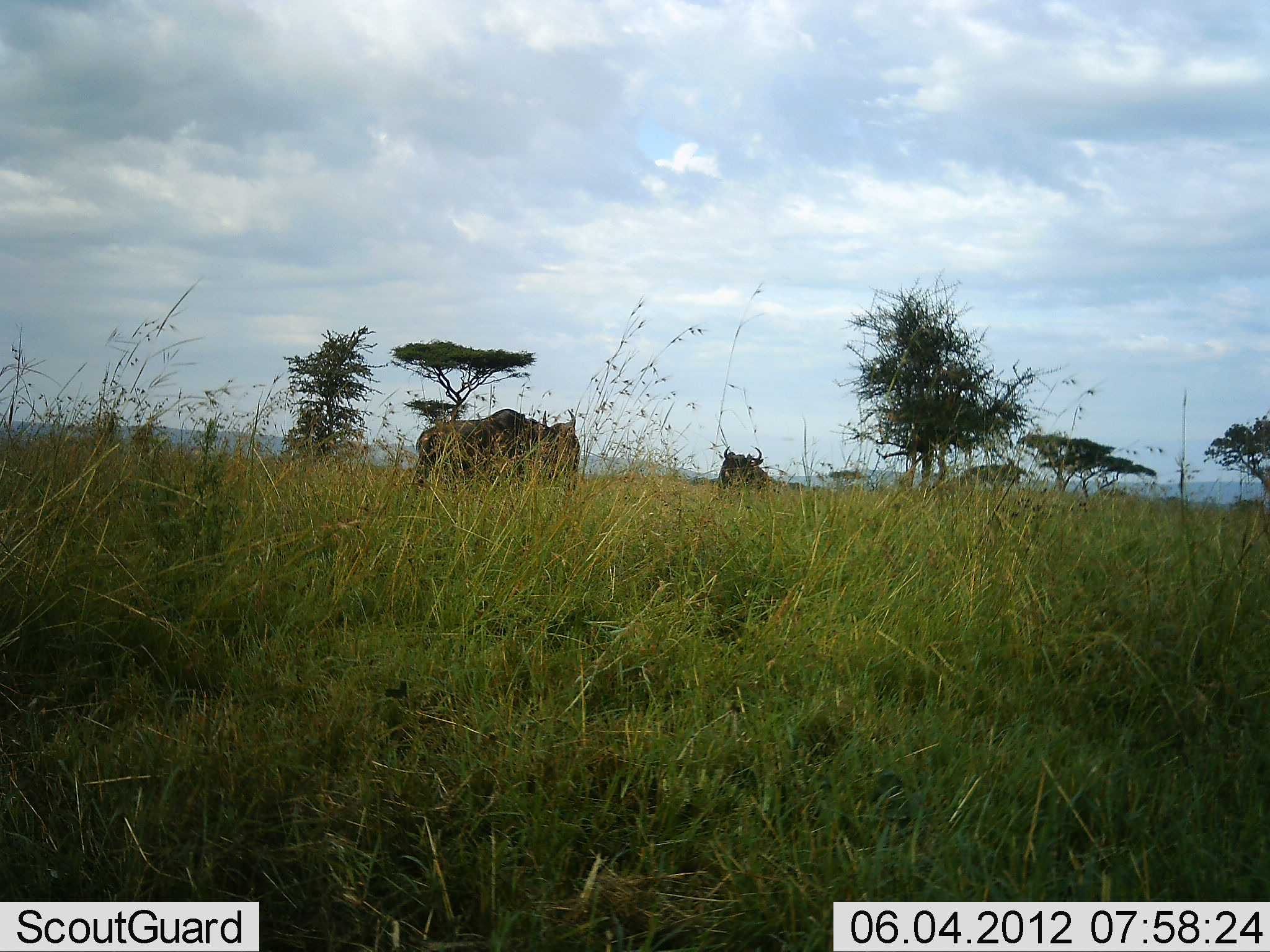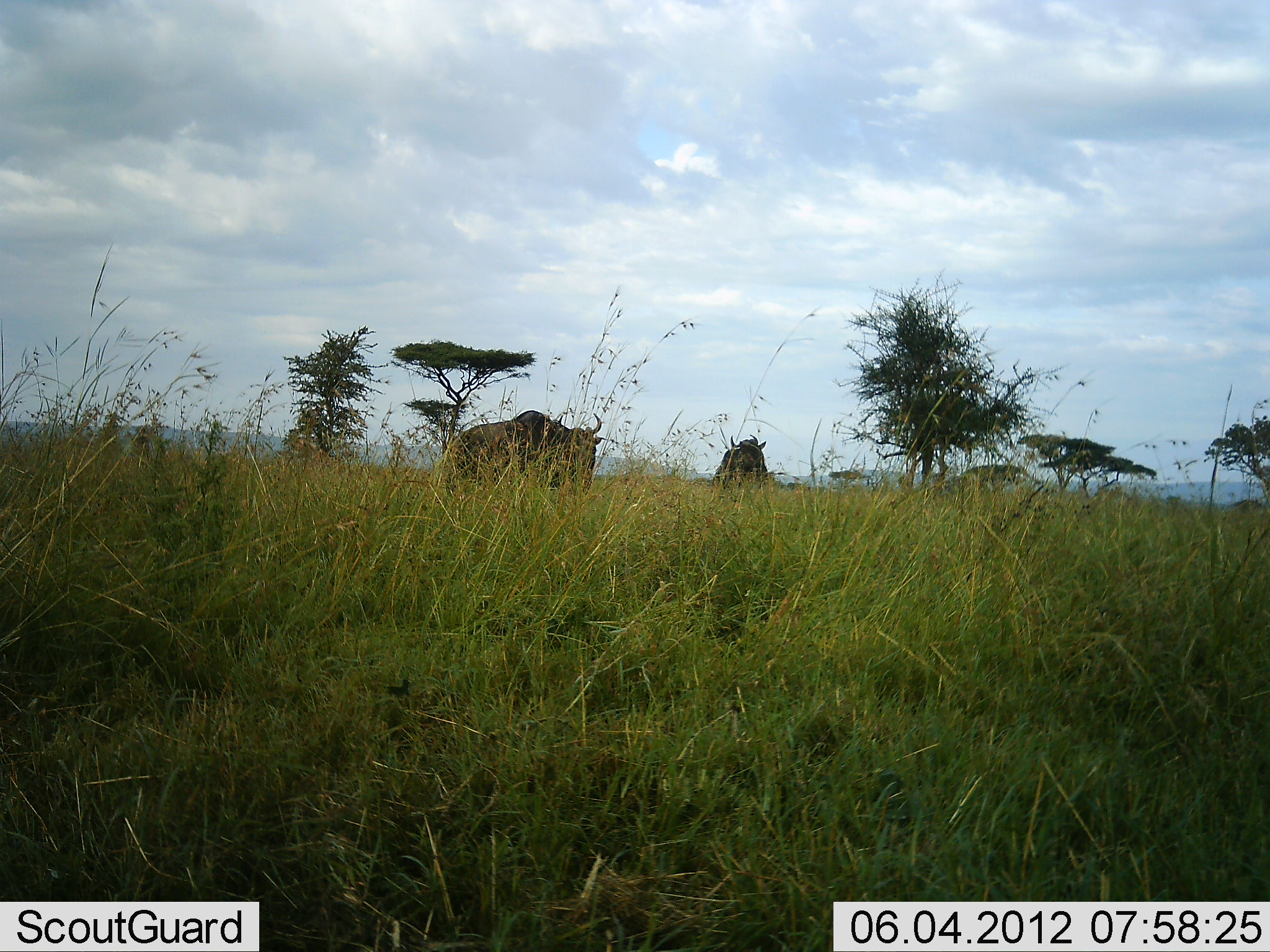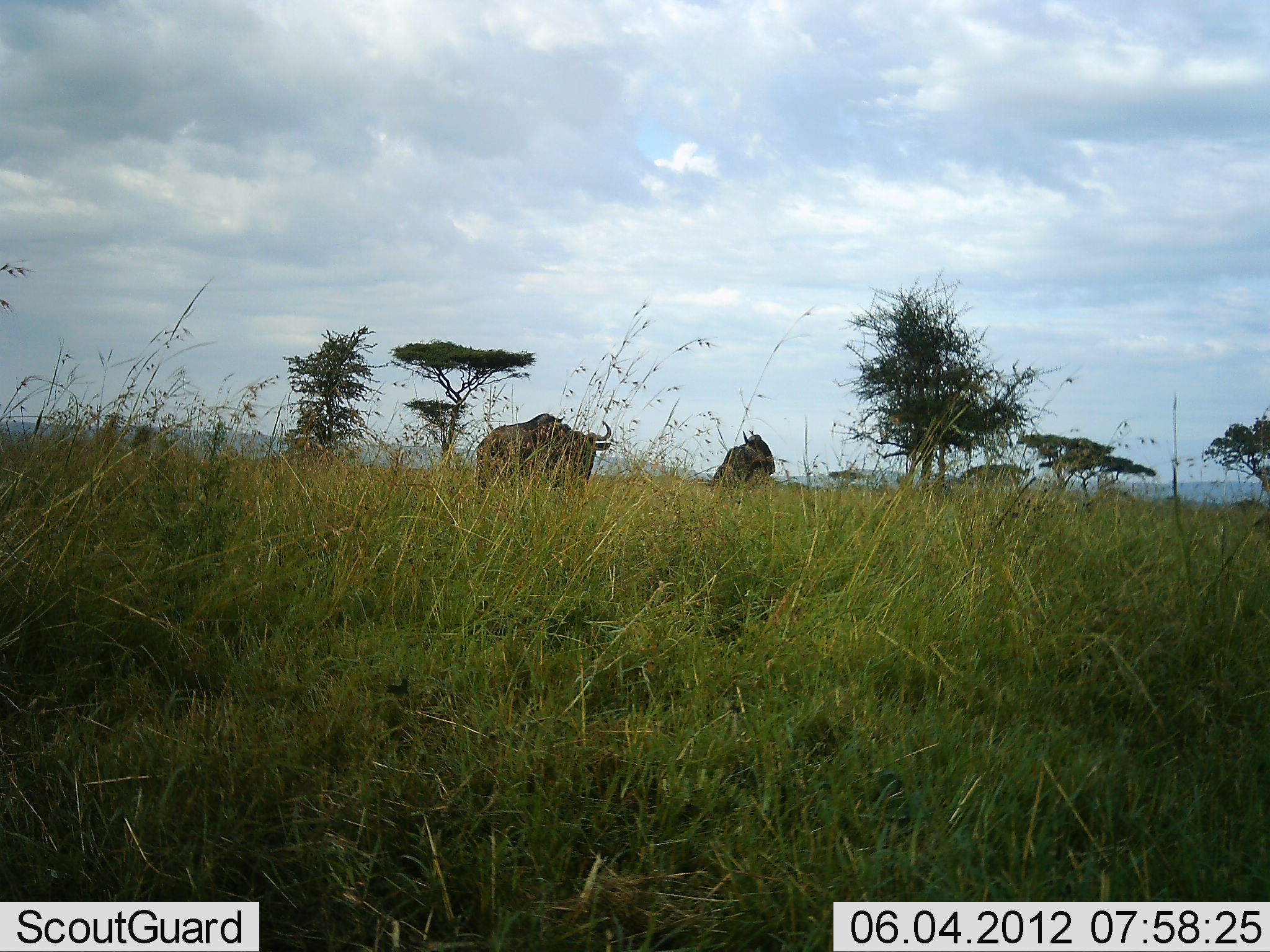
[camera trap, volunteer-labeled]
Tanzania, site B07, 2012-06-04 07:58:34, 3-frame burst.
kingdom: Animalia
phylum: Chordata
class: Mammalia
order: Artiodactyla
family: Bovidae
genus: Connochaetes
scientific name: Connochaetes taurinus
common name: blue wildebeest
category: wildebeest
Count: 2.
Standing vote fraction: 50%.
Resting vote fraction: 0%.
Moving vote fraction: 50%.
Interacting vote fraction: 0%.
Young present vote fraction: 0%.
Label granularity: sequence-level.